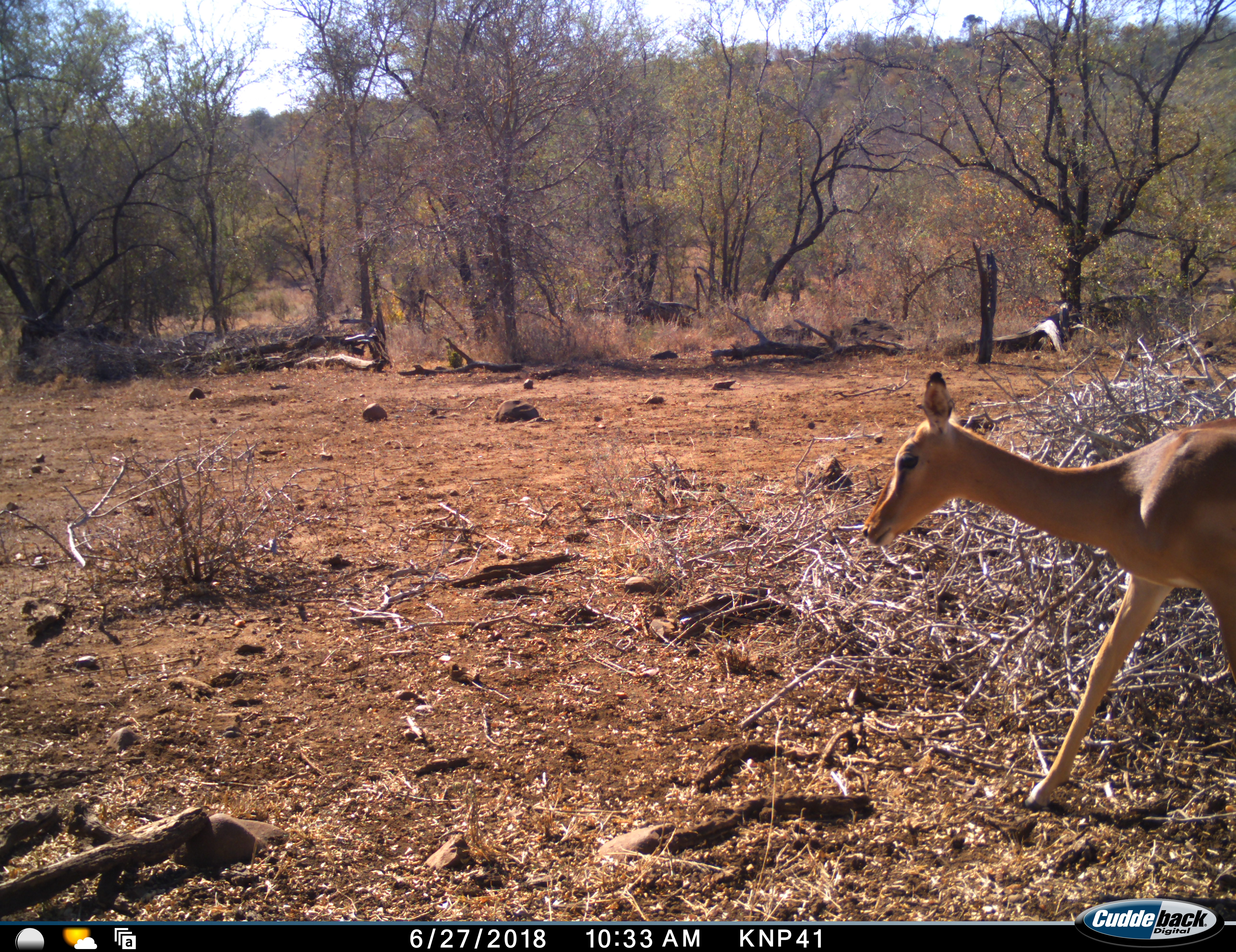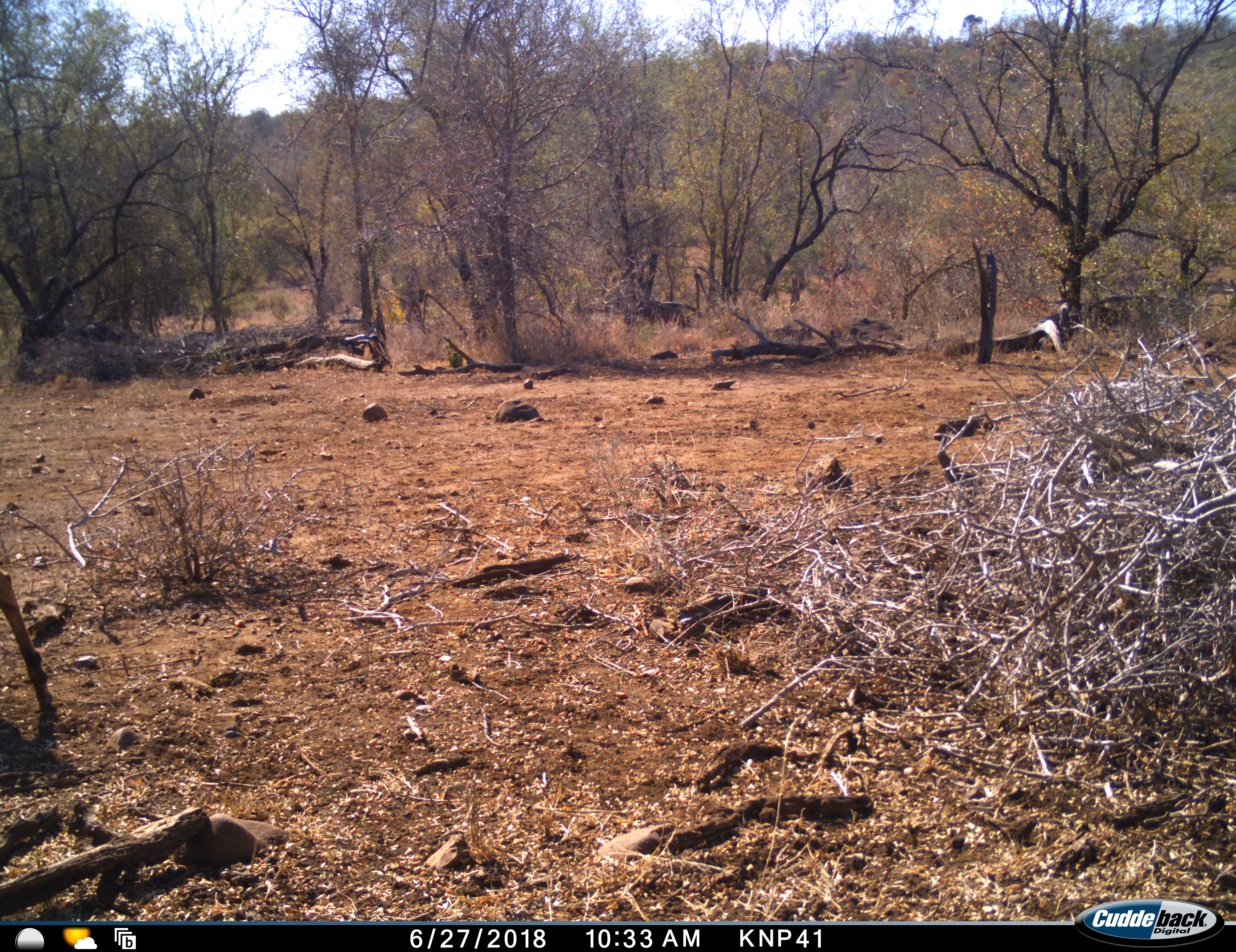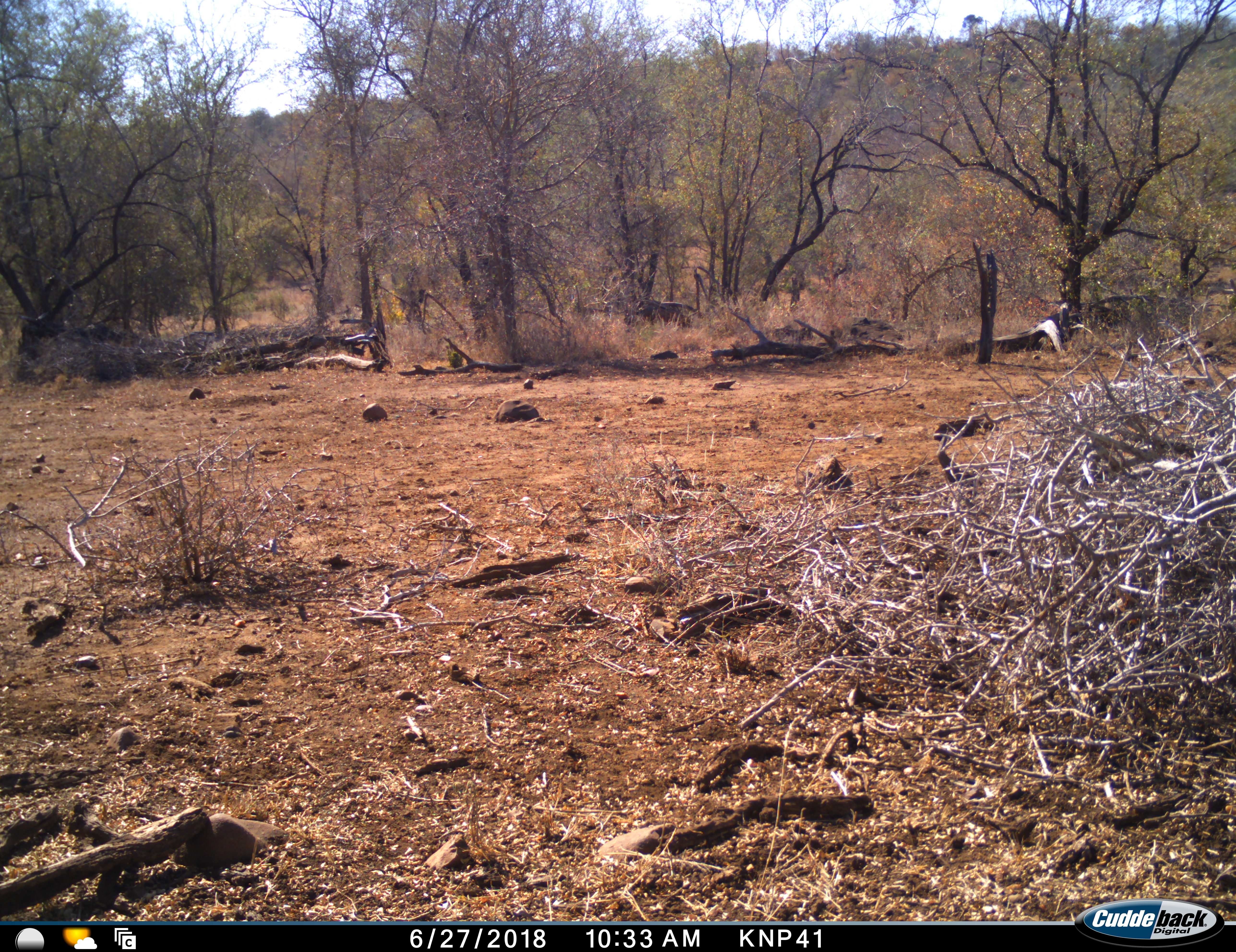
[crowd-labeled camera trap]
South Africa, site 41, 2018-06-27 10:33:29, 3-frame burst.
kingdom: Animalia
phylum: Chordata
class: Mammalia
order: Artiodactyla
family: Bovidae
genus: Aepyceros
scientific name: Aepyceros melampus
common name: impala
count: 1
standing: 0%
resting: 0%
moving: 100%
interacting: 0%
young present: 0%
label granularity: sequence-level